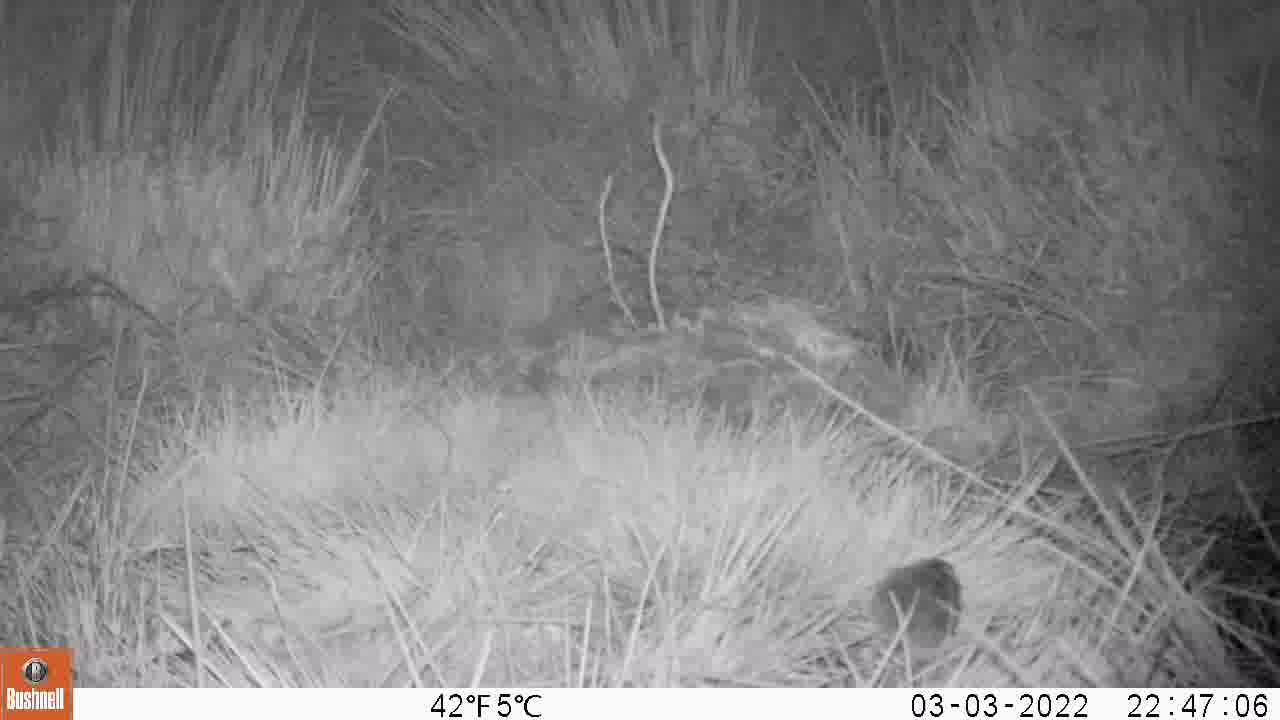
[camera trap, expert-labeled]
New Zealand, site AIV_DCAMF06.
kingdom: Animalia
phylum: Chordata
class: Mammalia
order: Rodentia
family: Muridae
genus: Mus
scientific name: Mus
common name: mouse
Mouse (Mus).